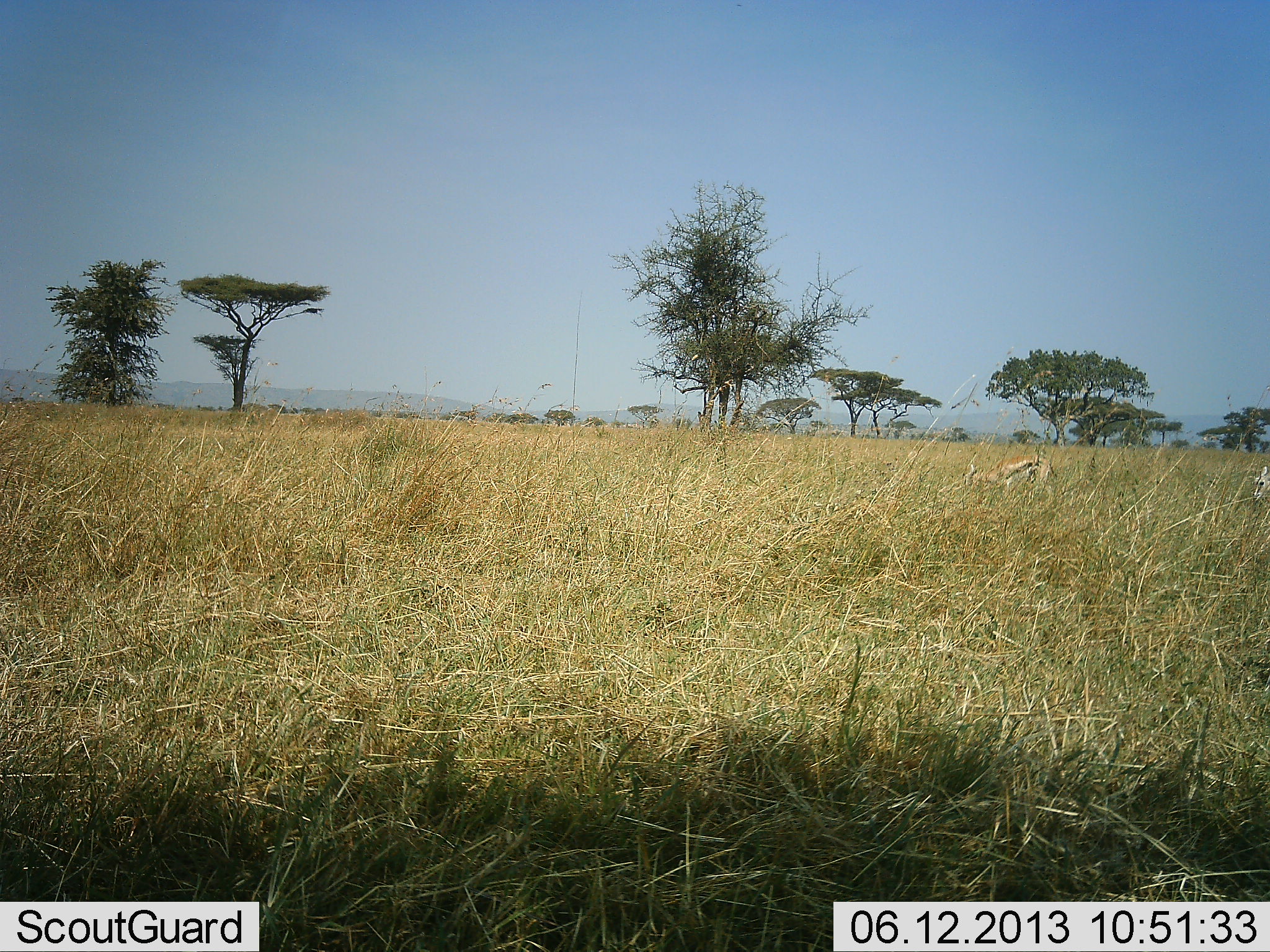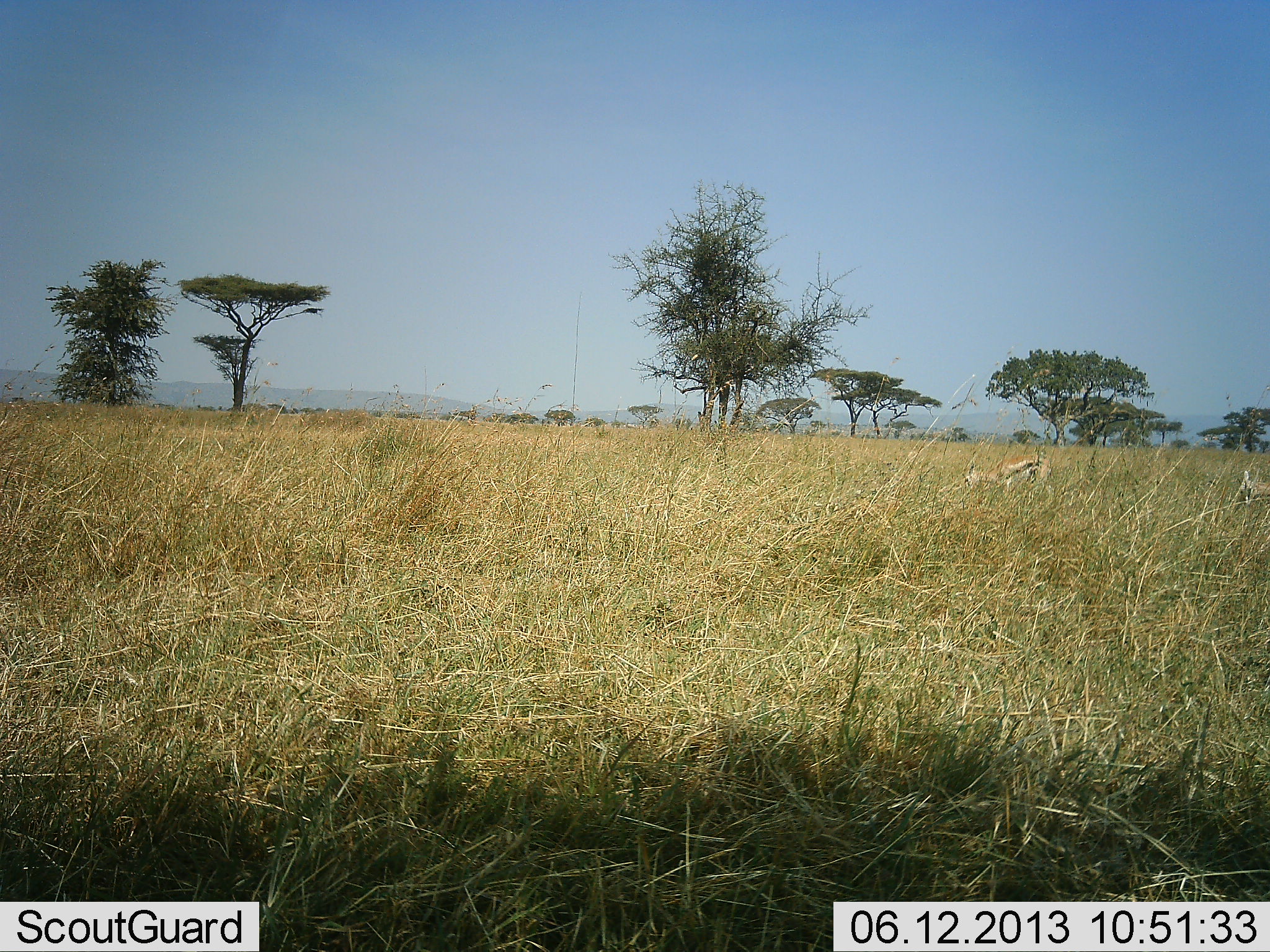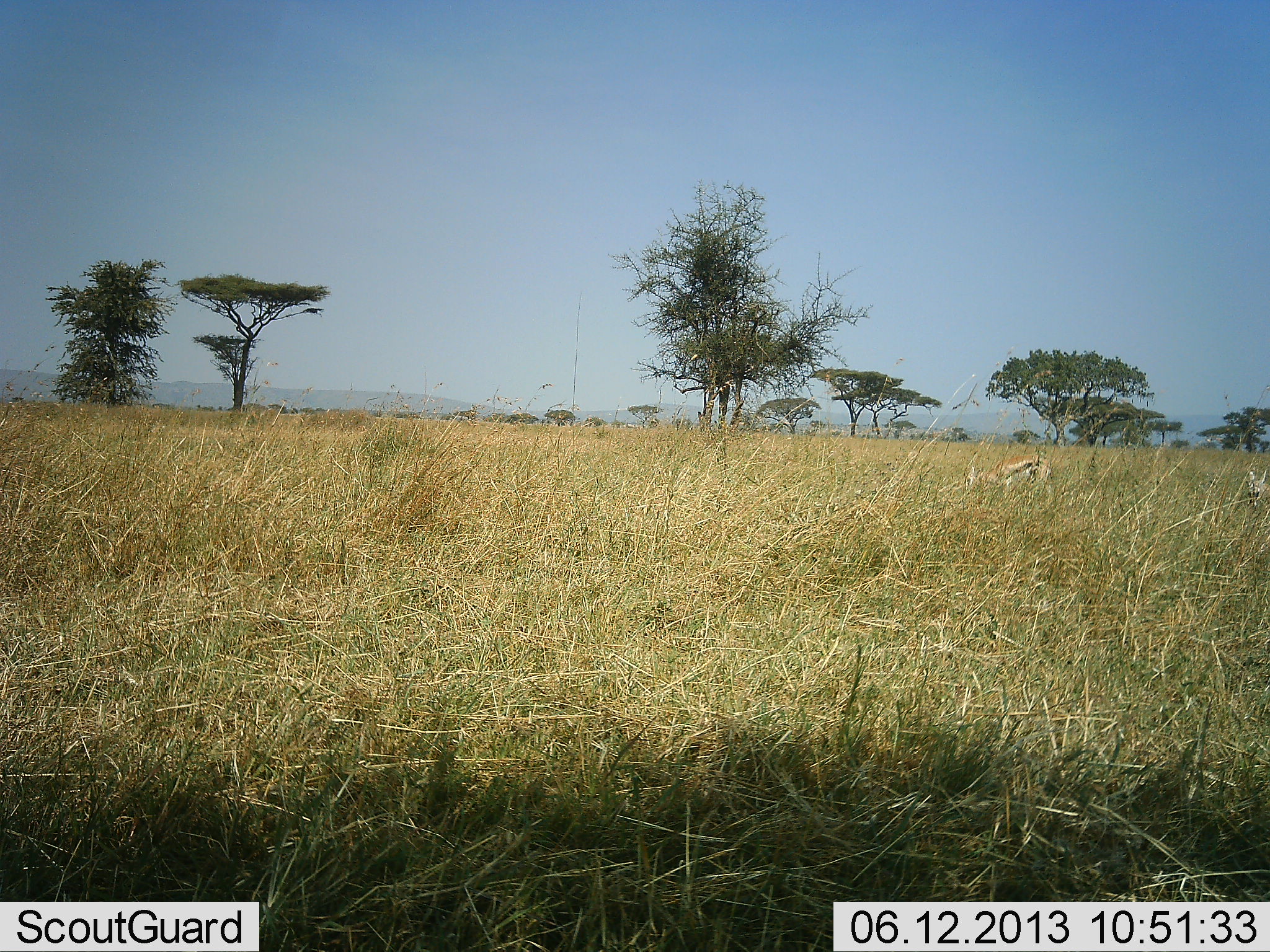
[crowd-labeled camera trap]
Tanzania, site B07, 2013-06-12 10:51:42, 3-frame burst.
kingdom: Animalia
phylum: Chordata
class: Mammalia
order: Artiodactyla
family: Bovidae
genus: Eudorcas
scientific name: Eudorcas thomsonii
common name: thomson's gazelle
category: gazellethomsons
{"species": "gazellethomsons (thomson's gazelle) (Eudorcas thomsonii)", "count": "2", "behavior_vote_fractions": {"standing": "36%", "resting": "0%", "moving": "5%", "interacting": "0%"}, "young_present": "0%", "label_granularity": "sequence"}